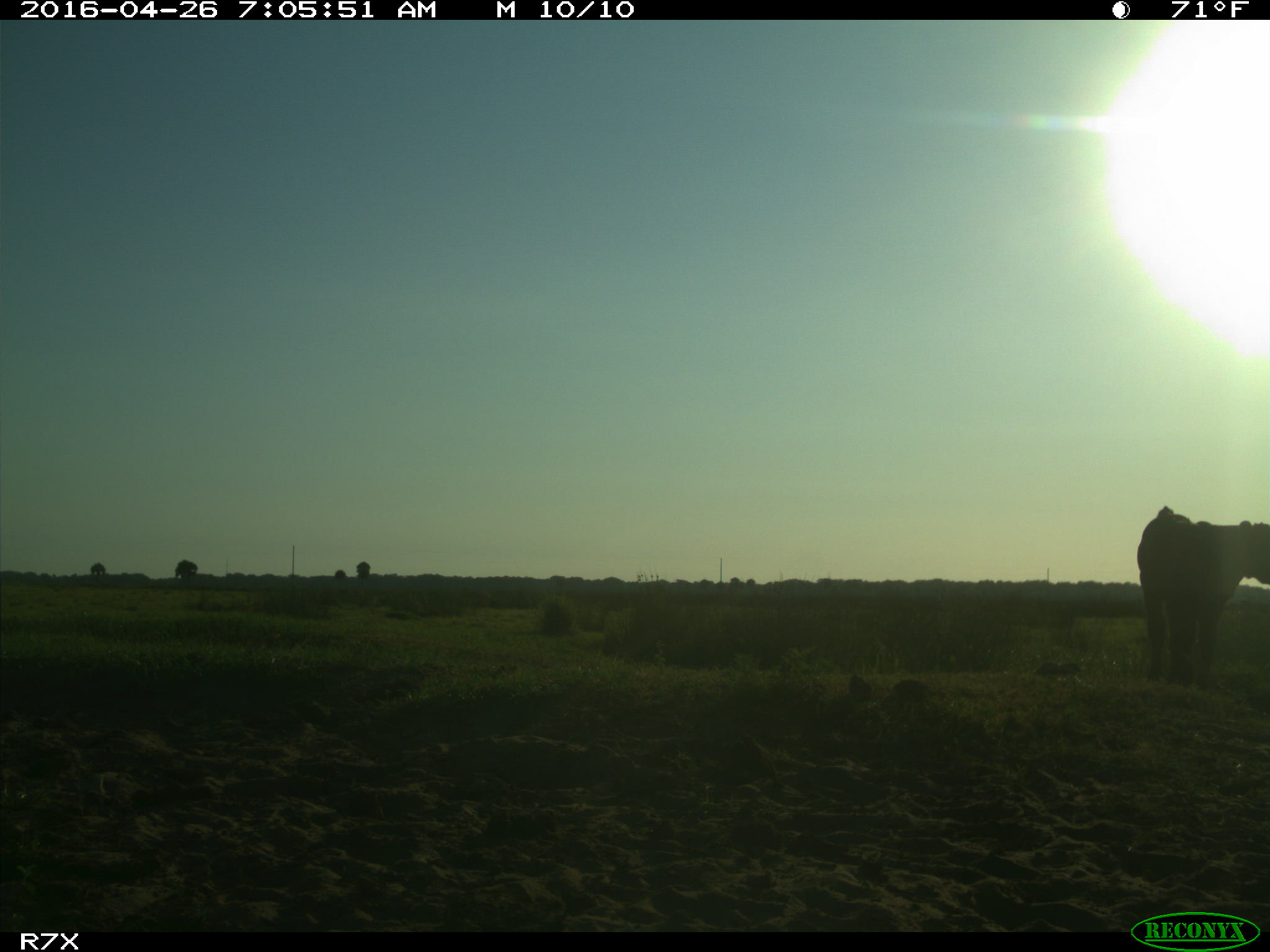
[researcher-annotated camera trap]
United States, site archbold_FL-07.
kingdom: Animalia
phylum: Chordata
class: Mammalia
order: Artiodactyla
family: Bovidae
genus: Bos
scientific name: Bos taurus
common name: domestic cow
Bos taurus (domestic cow).